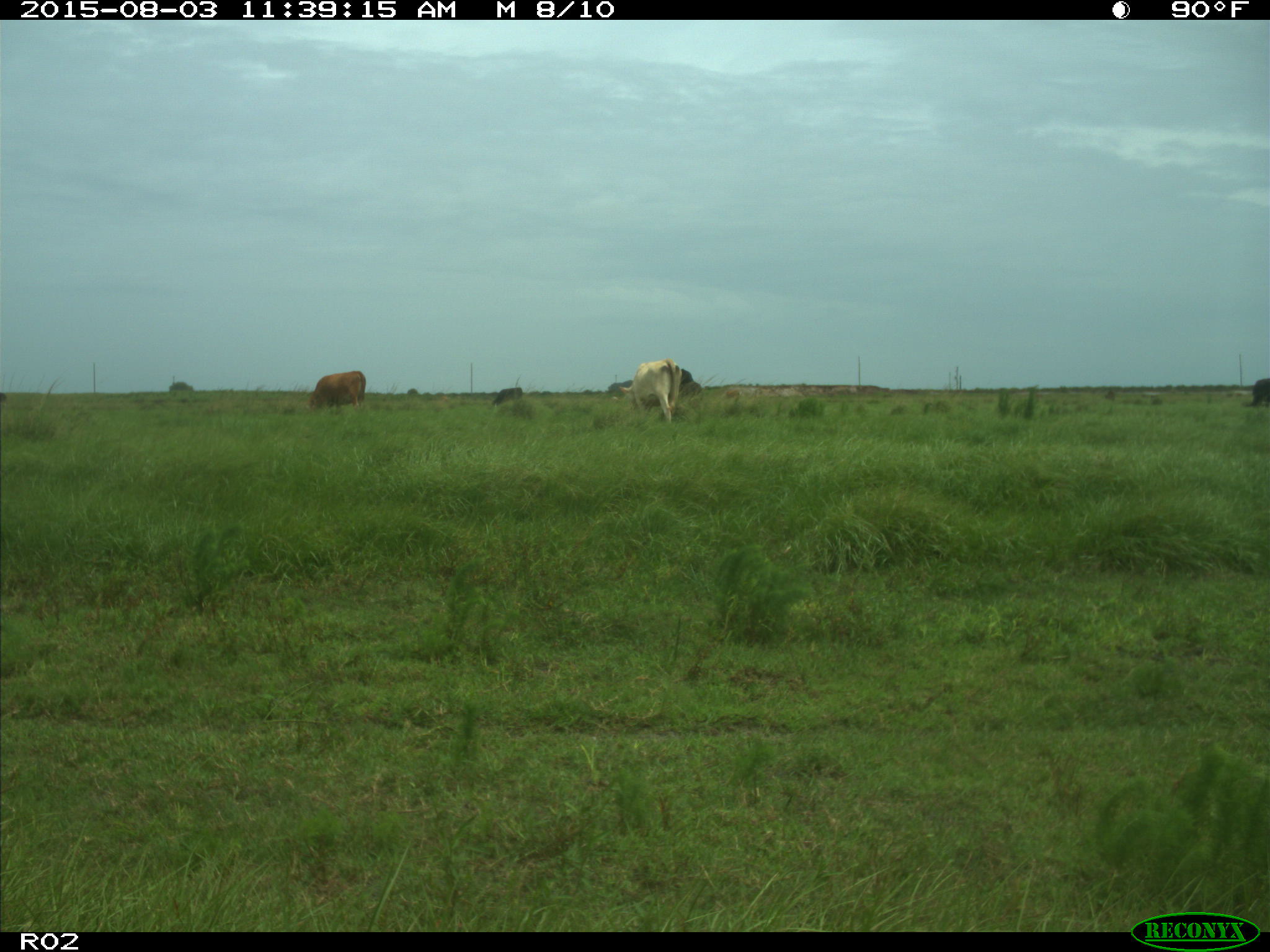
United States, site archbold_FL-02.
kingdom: Animalia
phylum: Chordata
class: Mammalia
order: Artiodactyla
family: Bovidae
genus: Bos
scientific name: Bos taurus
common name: domestic cow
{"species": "Bos taurus (domestic cow)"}